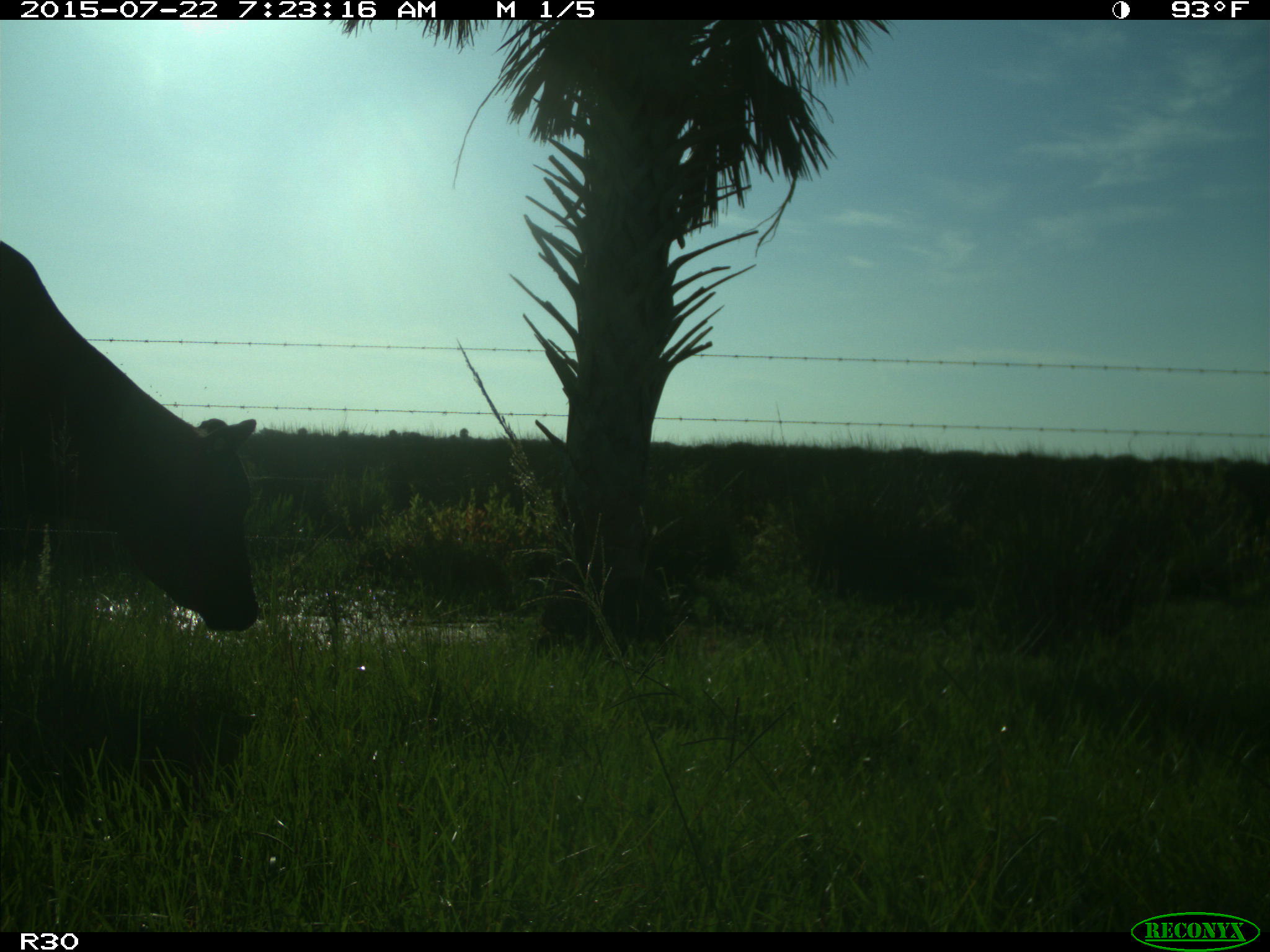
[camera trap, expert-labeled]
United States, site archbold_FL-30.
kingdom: Animalia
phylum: Chordata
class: Mammalia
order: Artiodactyla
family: Bovidae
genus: Bos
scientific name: Bos taurus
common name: domestic cow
Bos taurus (domestic cow).